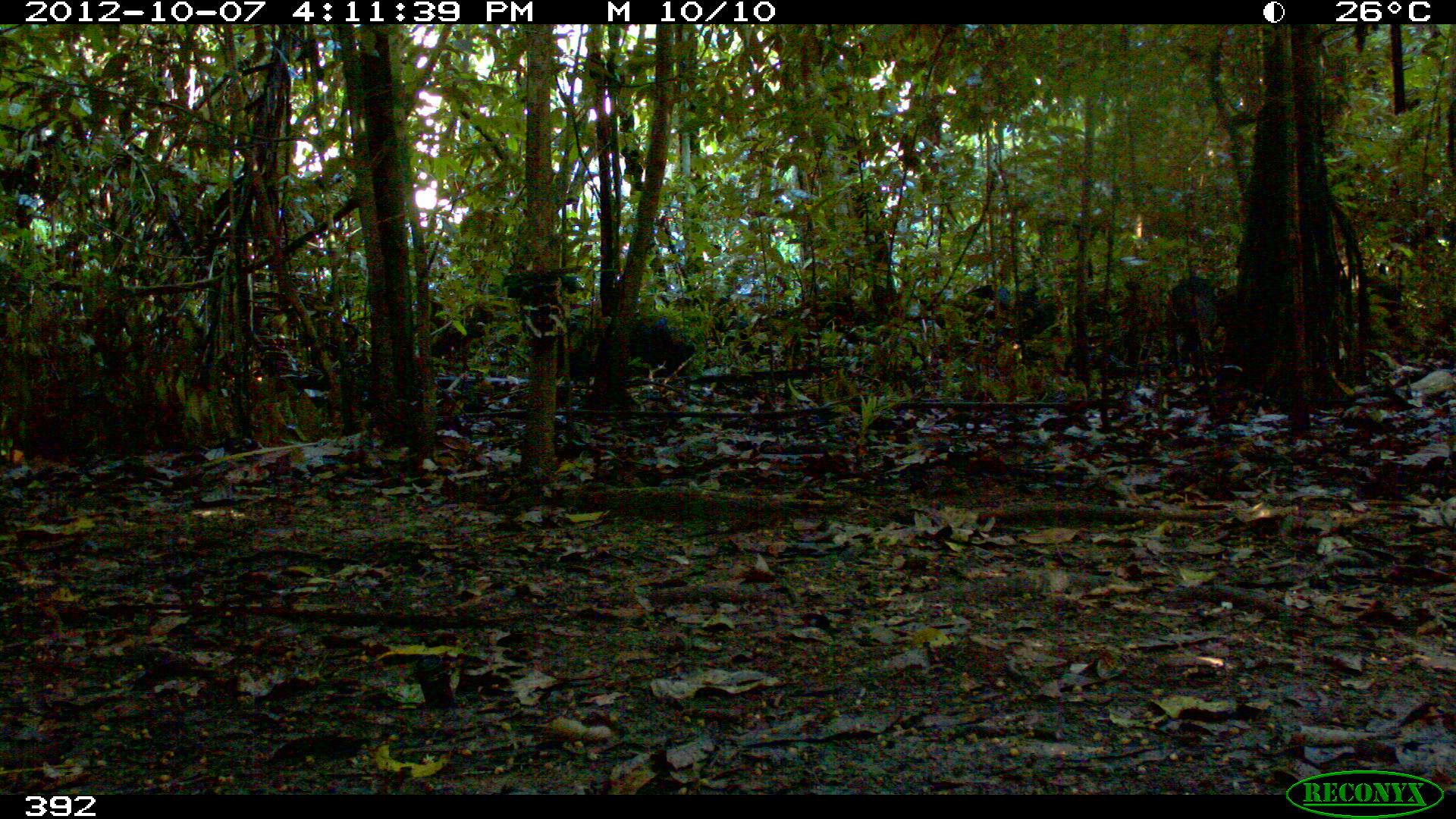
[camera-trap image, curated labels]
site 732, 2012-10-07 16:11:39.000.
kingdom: Animalia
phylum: Chordata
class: Mammalia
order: Artiodactyla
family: Tayassuidae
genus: Tayassu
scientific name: Tayassu pecari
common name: white-lipped peccary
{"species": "Tayassu pecari (white-lipped peccary)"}